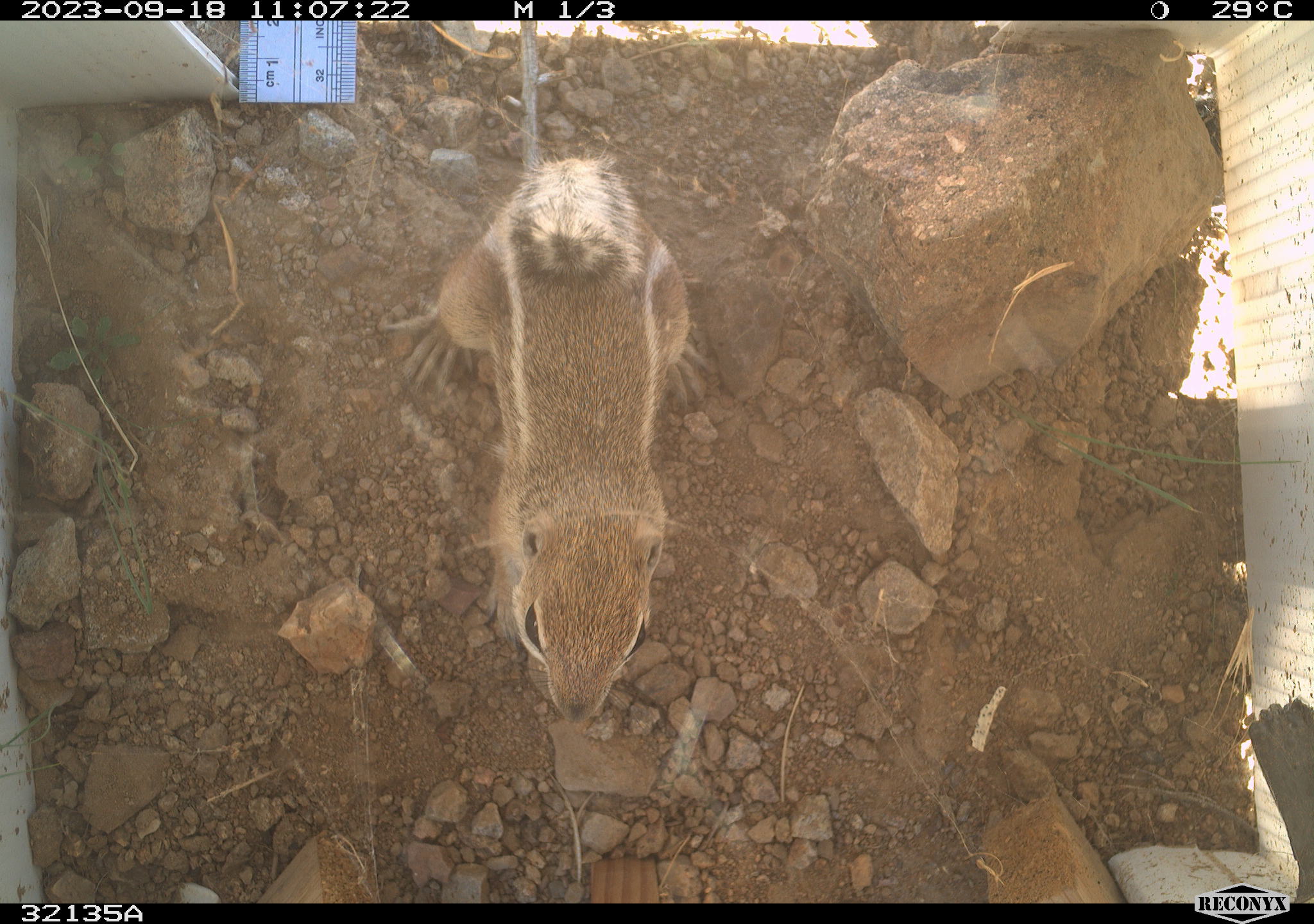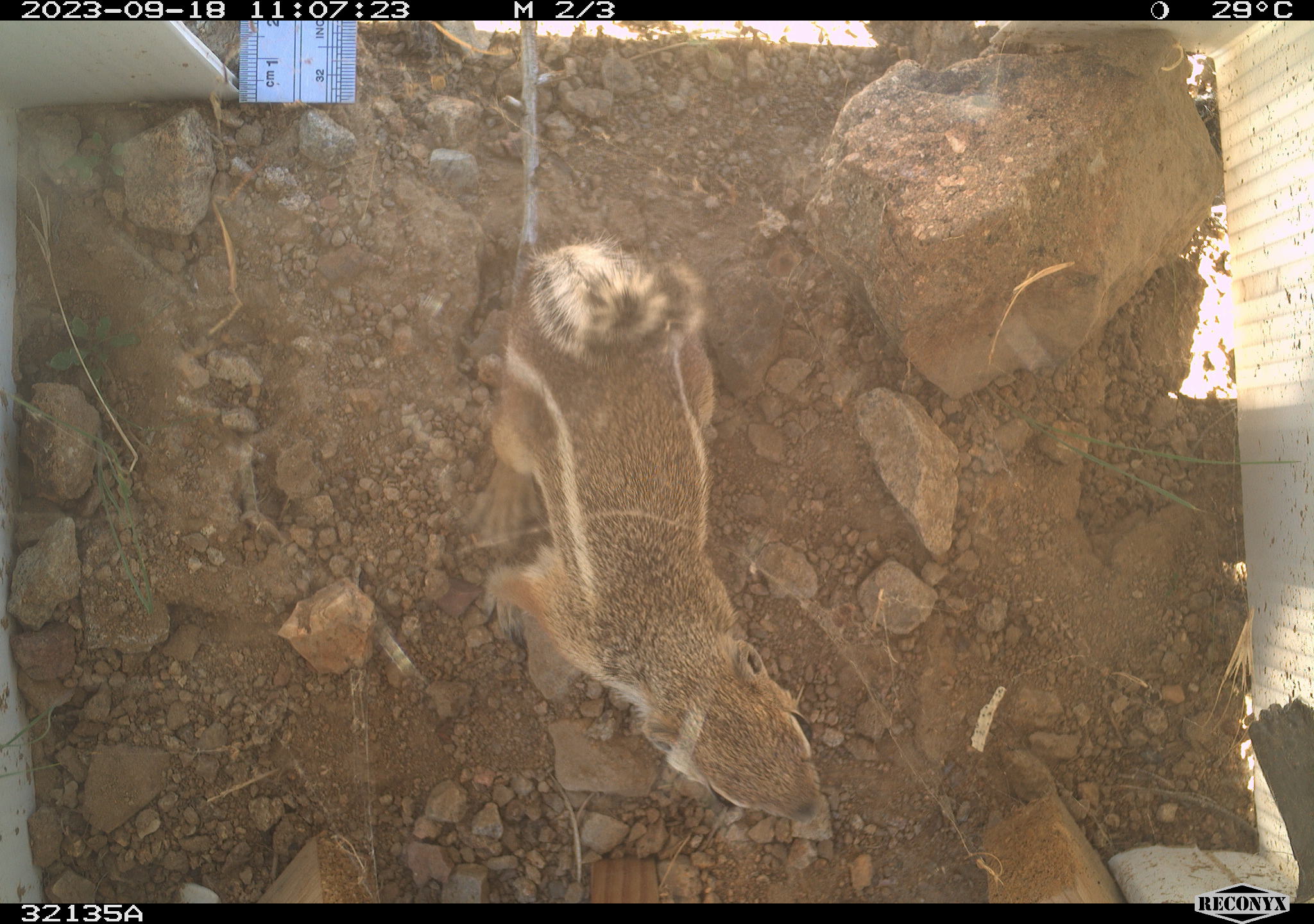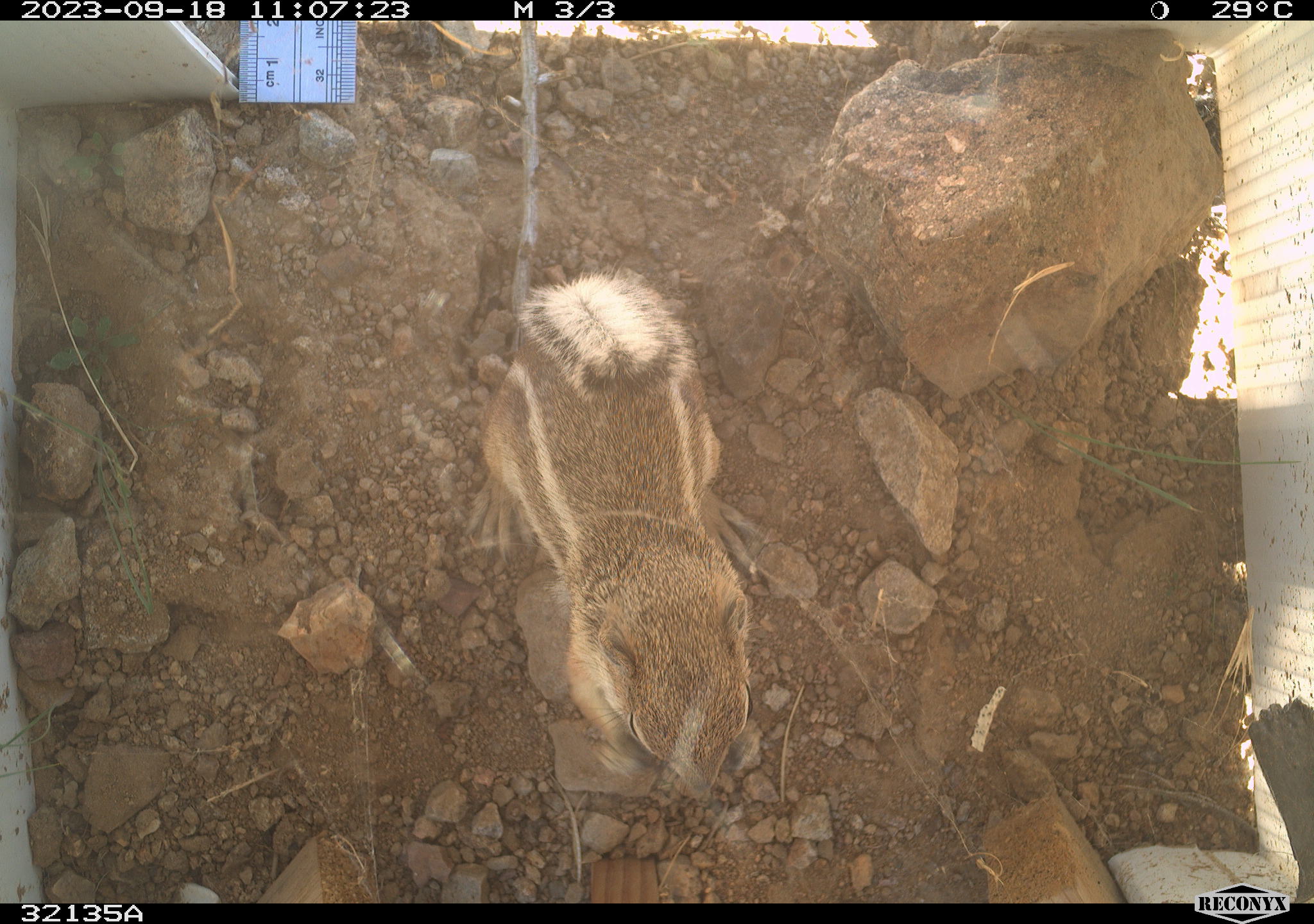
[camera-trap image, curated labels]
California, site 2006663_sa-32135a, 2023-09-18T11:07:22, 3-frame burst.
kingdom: Animalia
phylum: Chordata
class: Mammalia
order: Rodentia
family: Sciuridae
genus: Ammospermophilus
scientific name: Ammospermophilus leucurus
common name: white-tailed antelope squirrel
White-tailed antelope squirrel (Ammospermophilus leucurus).